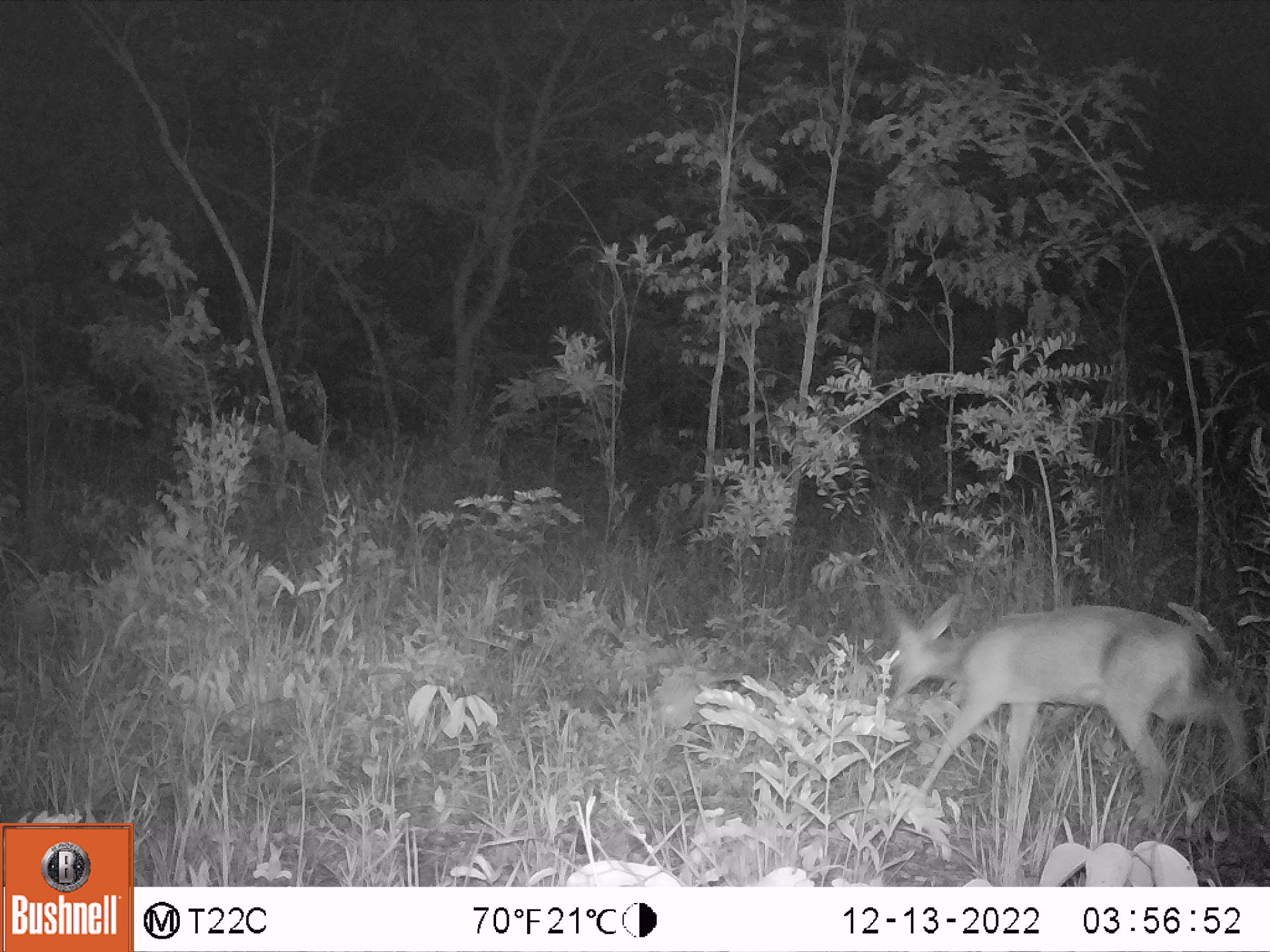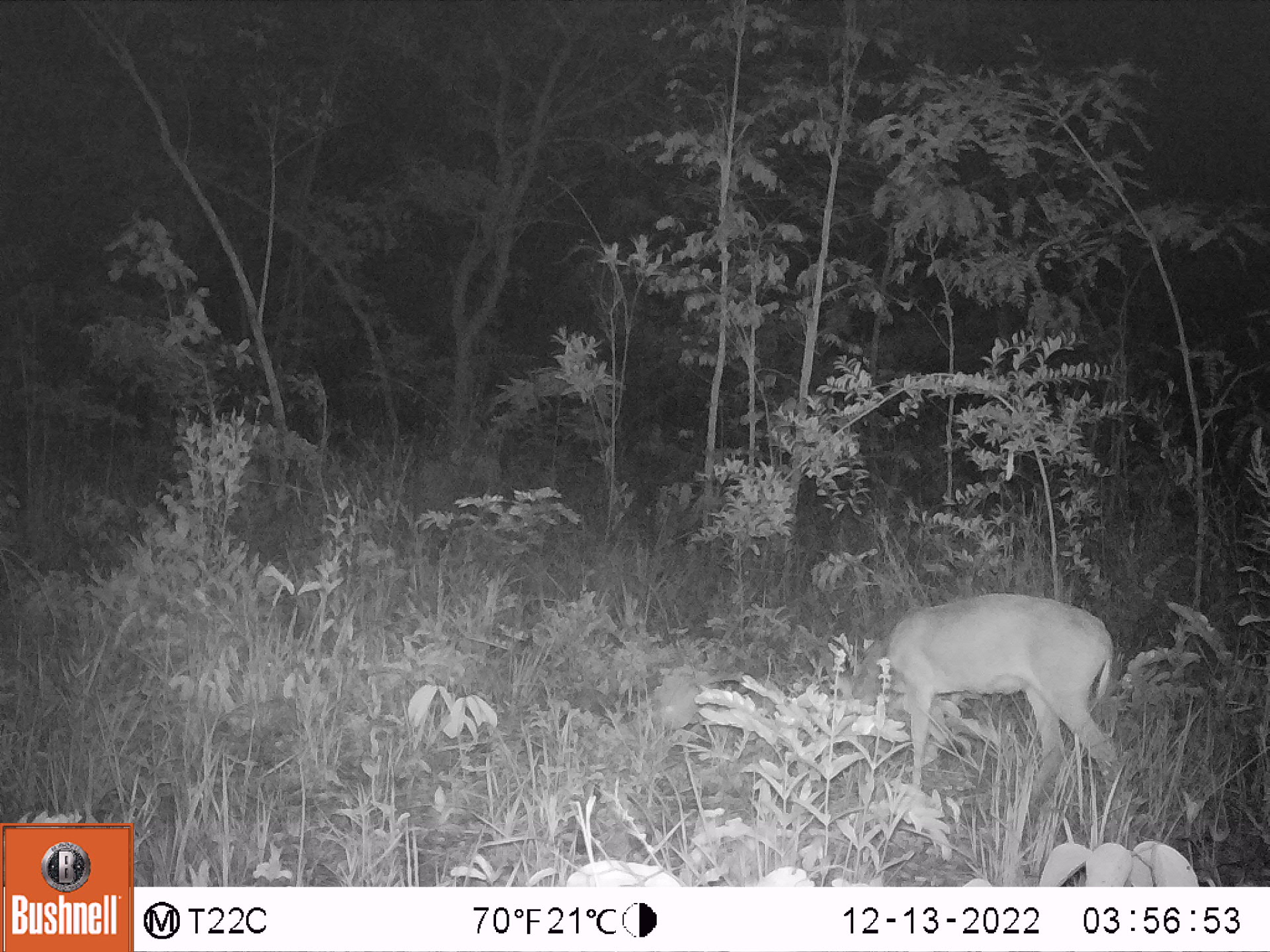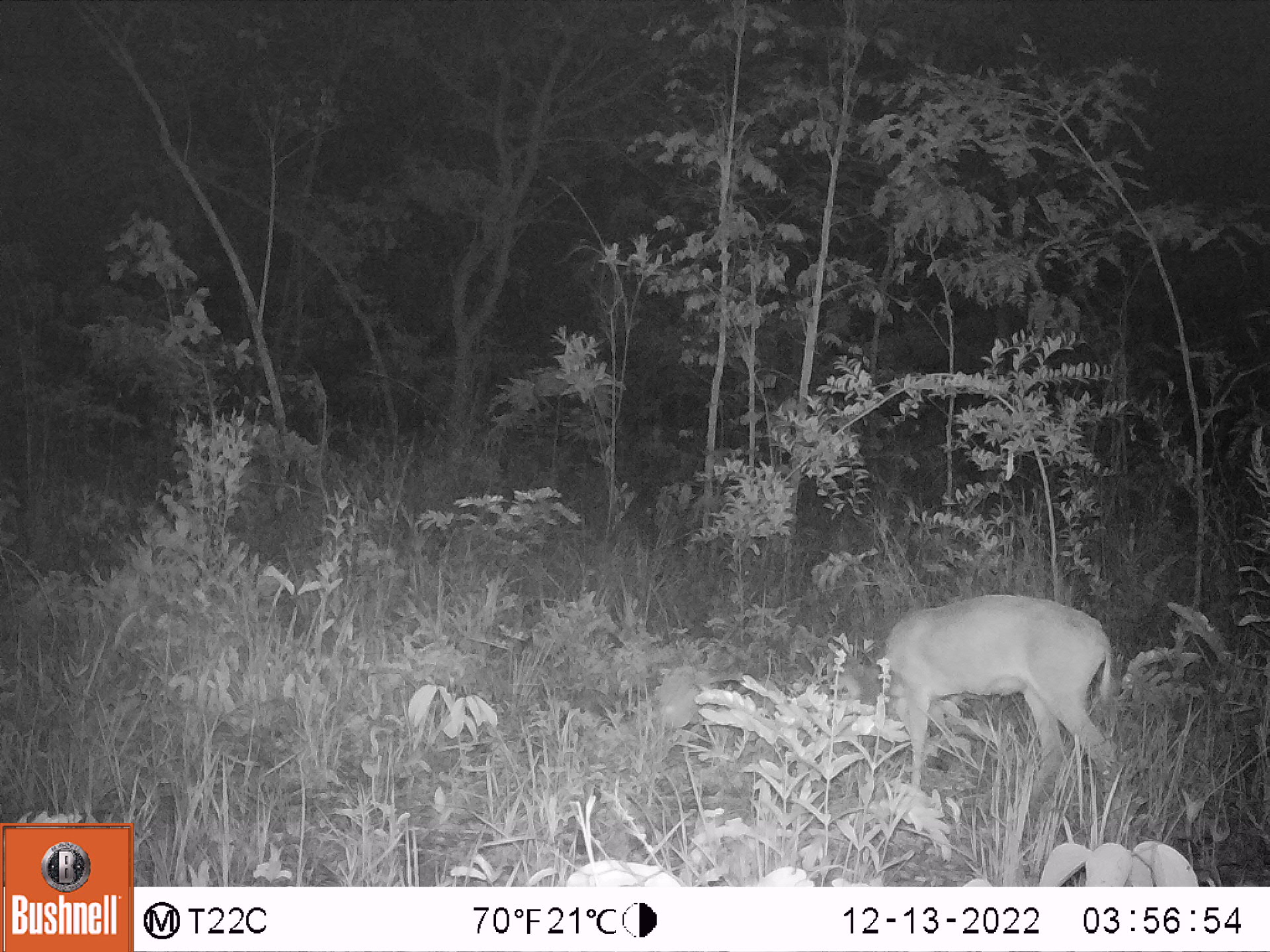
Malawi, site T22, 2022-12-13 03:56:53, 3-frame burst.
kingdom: Animalia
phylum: Chordata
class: Mammalia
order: Artiodactyla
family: Bovidae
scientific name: Antilopinae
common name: small antelope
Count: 1.